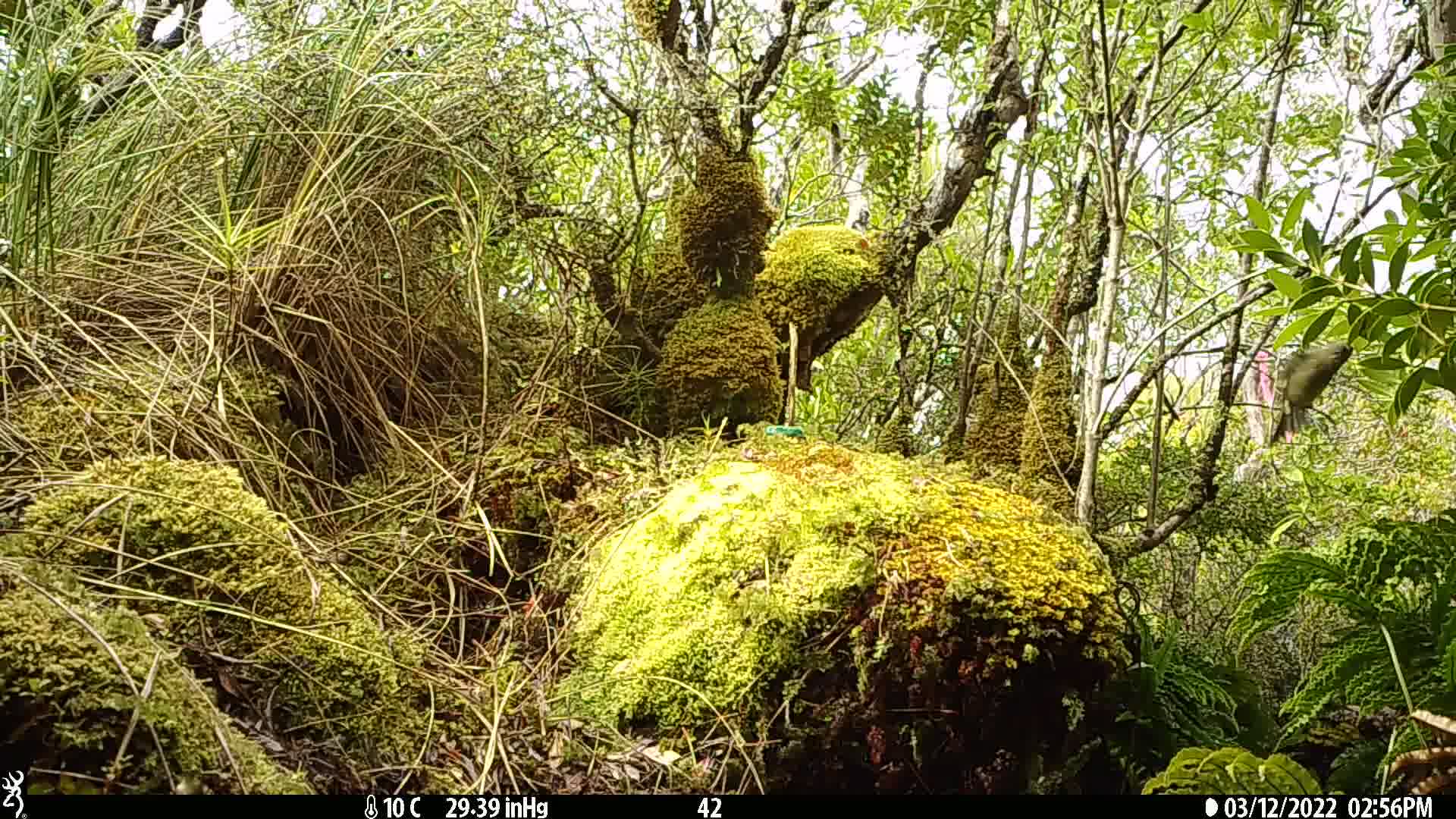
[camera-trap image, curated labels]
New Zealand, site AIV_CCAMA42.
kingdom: Animalia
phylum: Chordata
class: Aves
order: Passeriformes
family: Meliphagidae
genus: Anthornis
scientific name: Anthornis melanura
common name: new zealand bellbird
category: bellbird